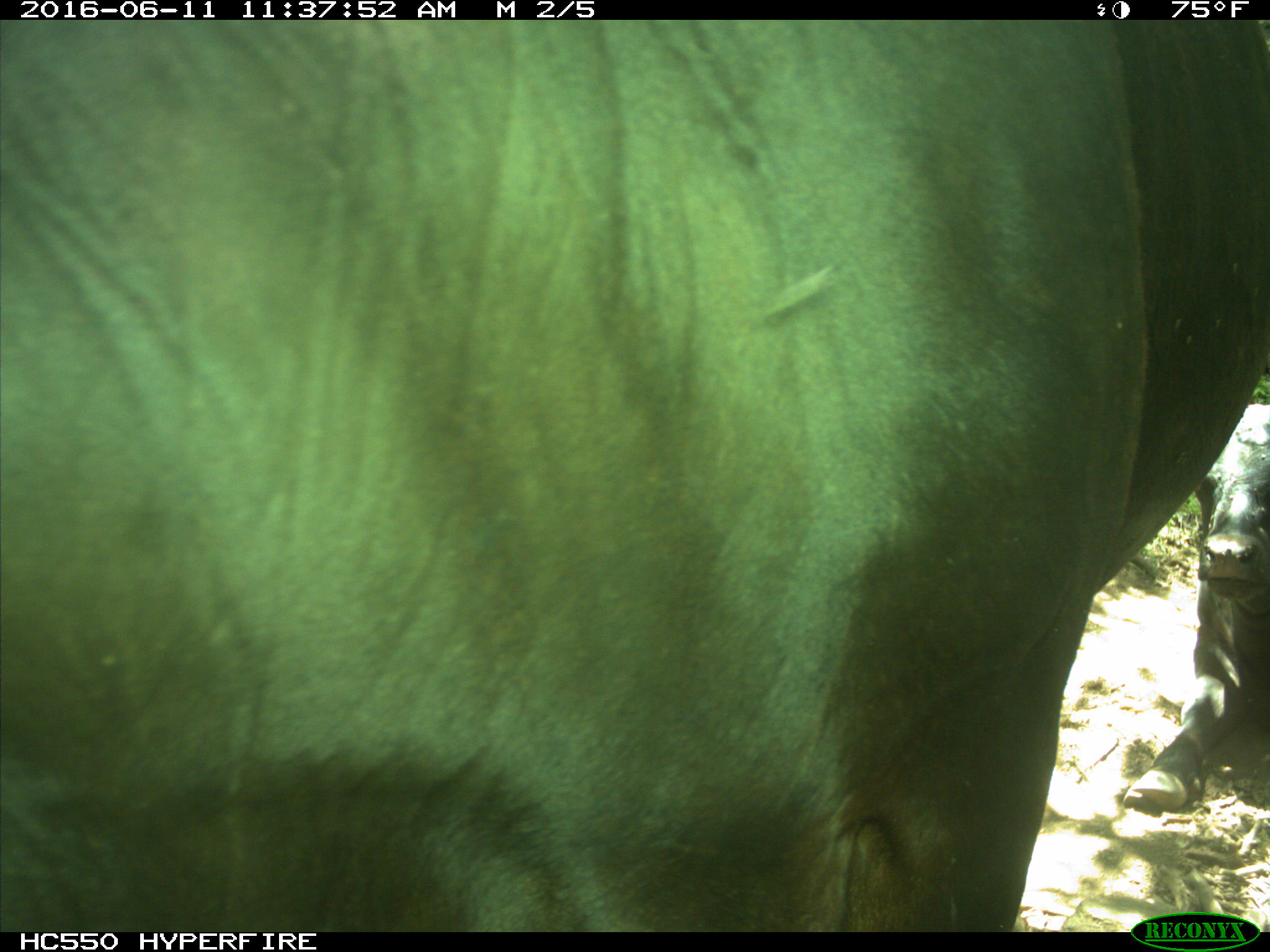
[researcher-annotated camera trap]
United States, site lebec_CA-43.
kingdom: Animalia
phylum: Chordata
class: Mammalia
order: Artiodactyla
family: Bovidae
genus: Bos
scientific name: Bos taurus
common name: domestic cow